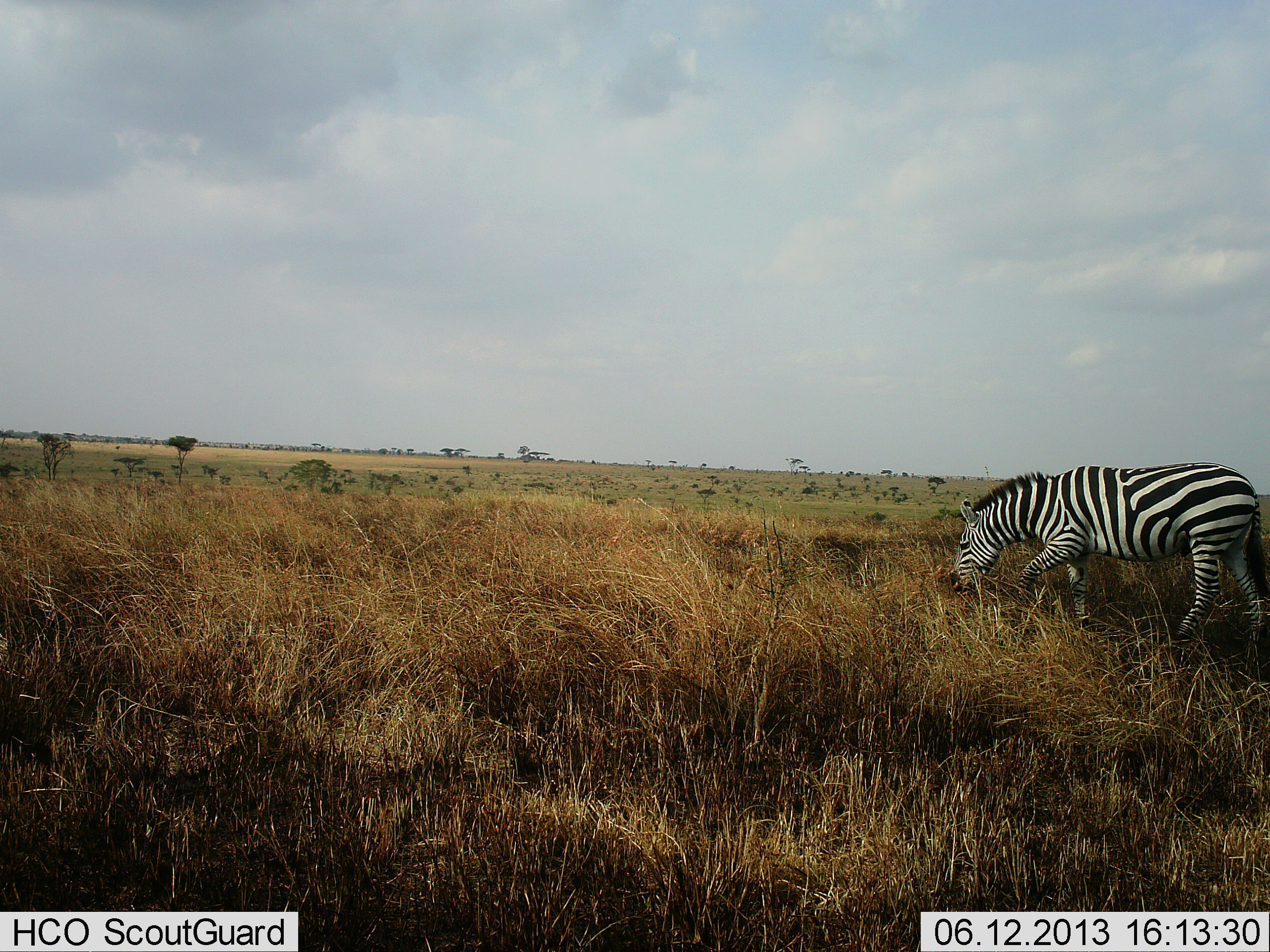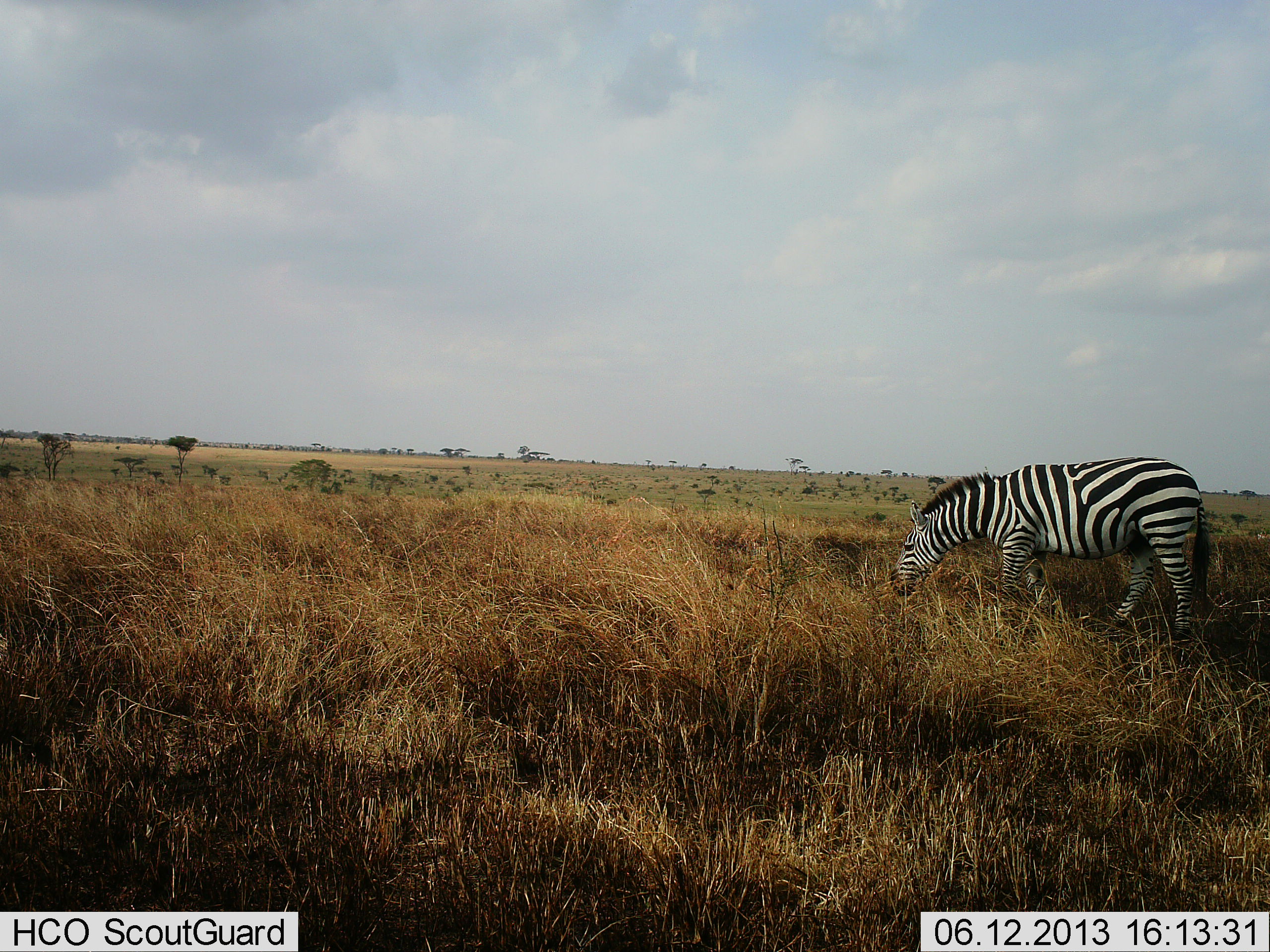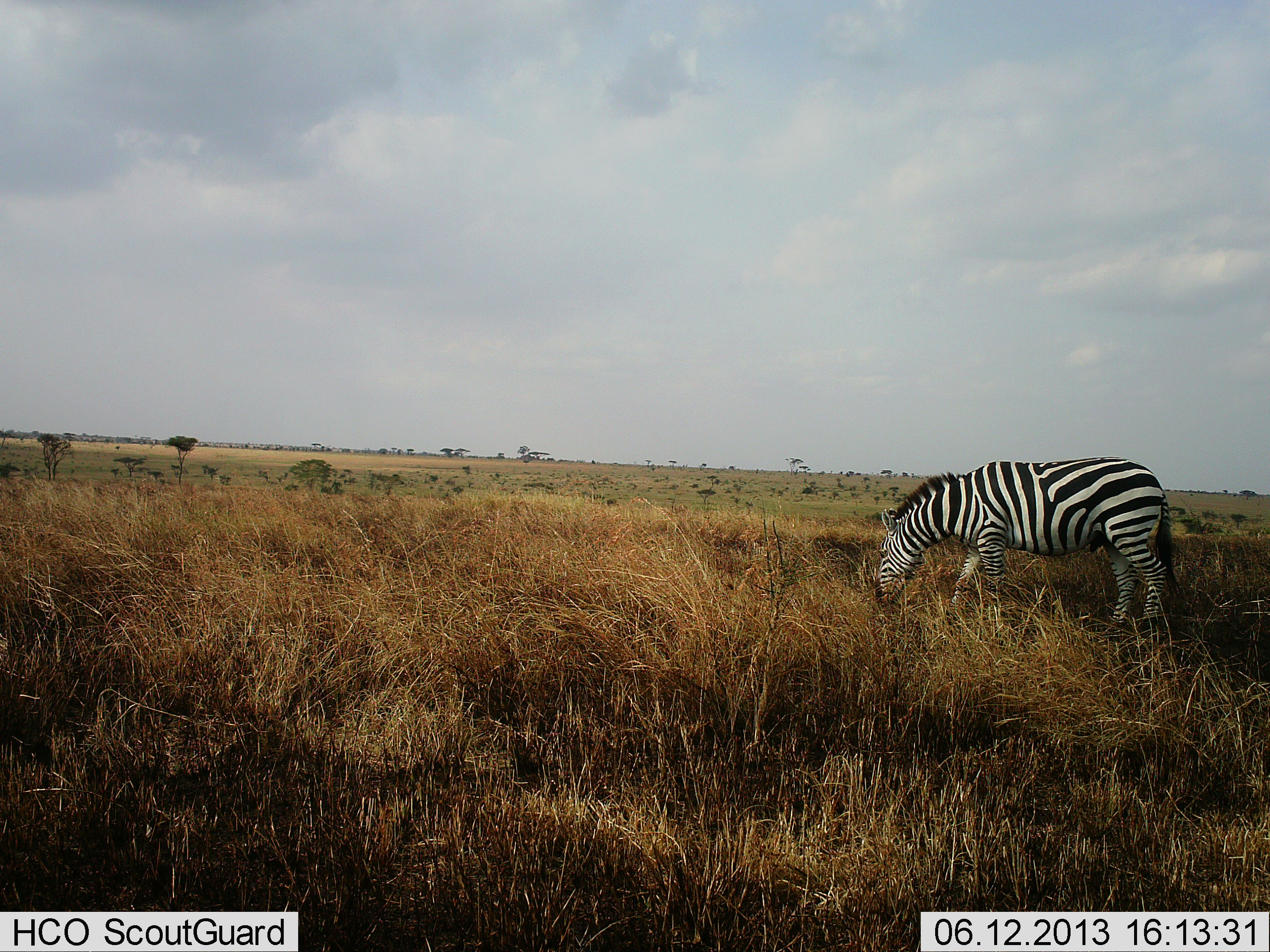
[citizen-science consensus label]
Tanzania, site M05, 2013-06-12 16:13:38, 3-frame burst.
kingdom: Animalia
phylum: Chordata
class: Mammalia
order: Perissodactyla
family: Equidae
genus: Equus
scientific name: Equus quagga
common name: plains zebra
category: zebra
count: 1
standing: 0%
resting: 0%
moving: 70%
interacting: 0%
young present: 0%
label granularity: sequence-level